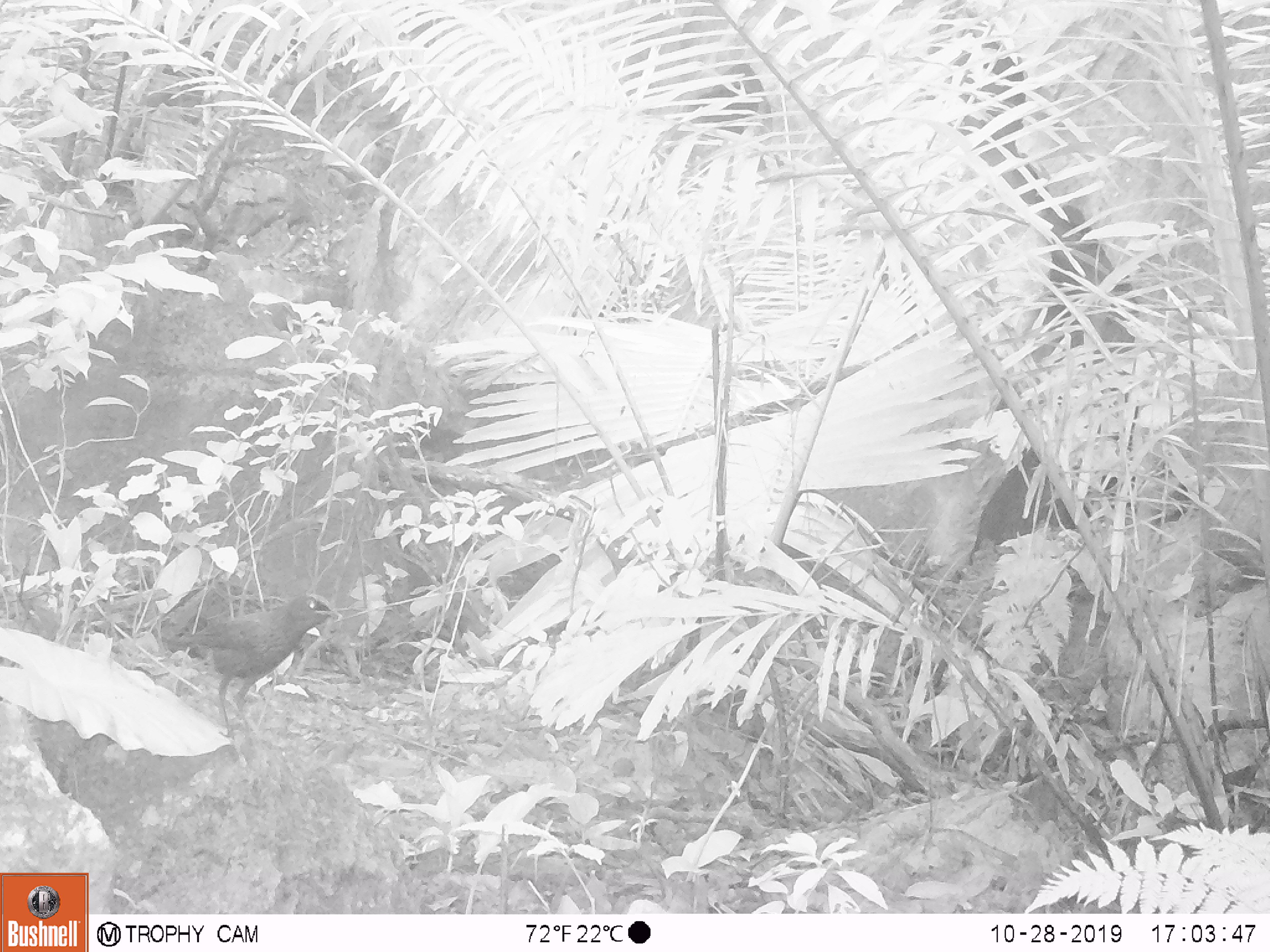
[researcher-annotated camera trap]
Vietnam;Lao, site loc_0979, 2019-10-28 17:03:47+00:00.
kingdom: Animalia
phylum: Chordata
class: Aves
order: Passeriformes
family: Muscicapidae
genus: Myophonus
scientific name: Myophonus caeruleus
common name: blue whistling thrush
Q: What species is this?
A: Blue whistling thrush (Myophonus caeruleus).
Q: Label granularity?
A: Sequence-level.